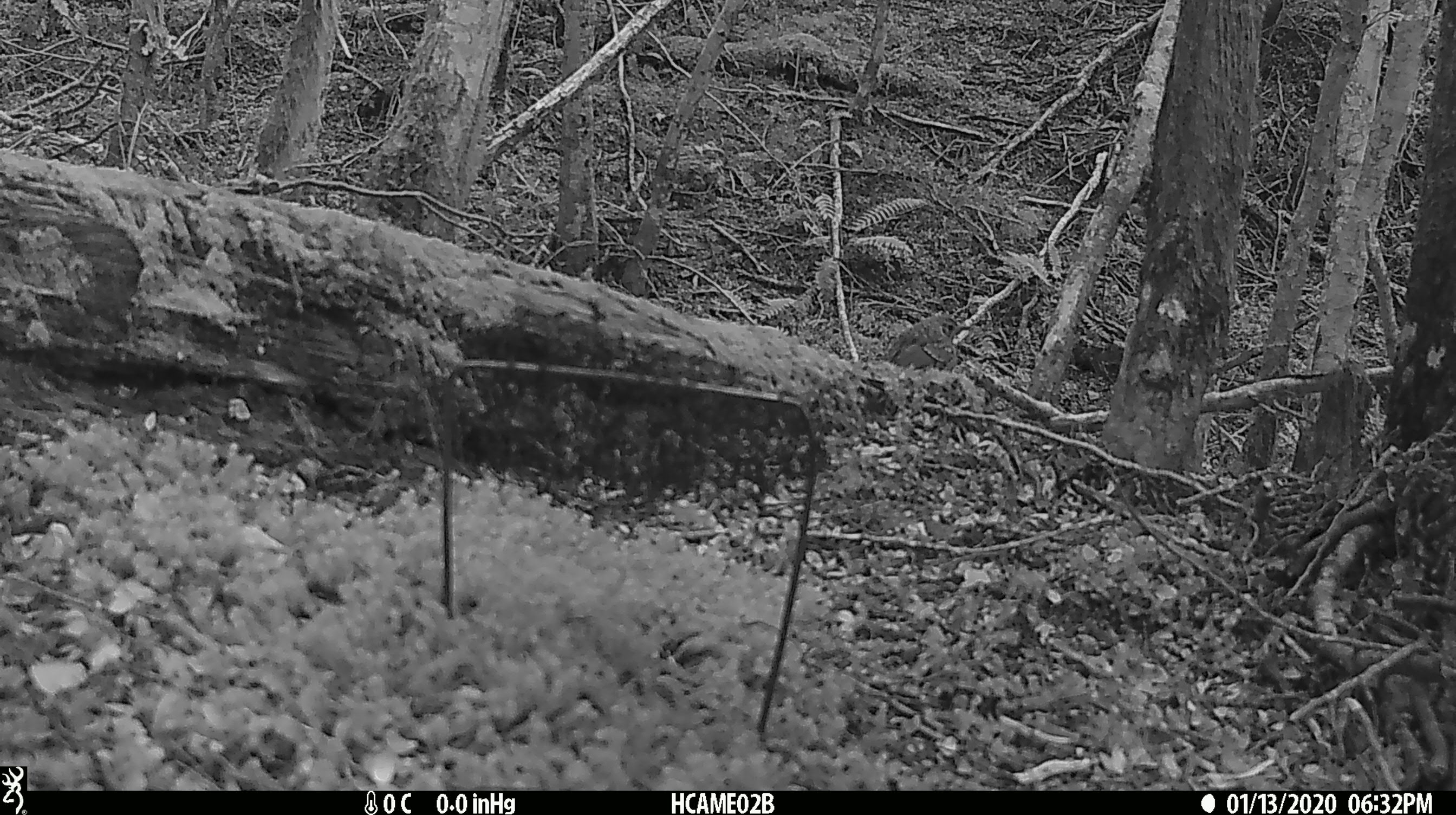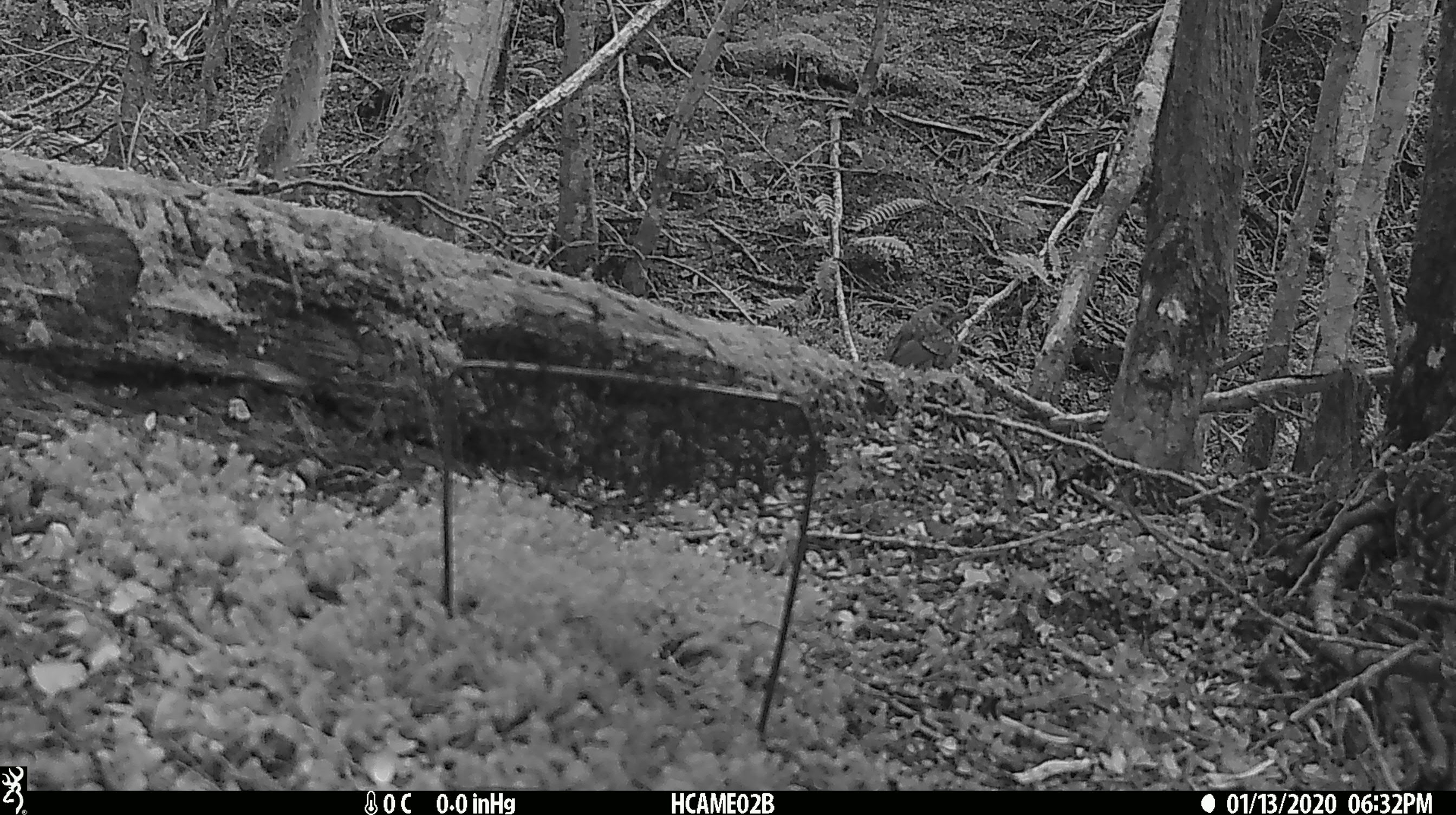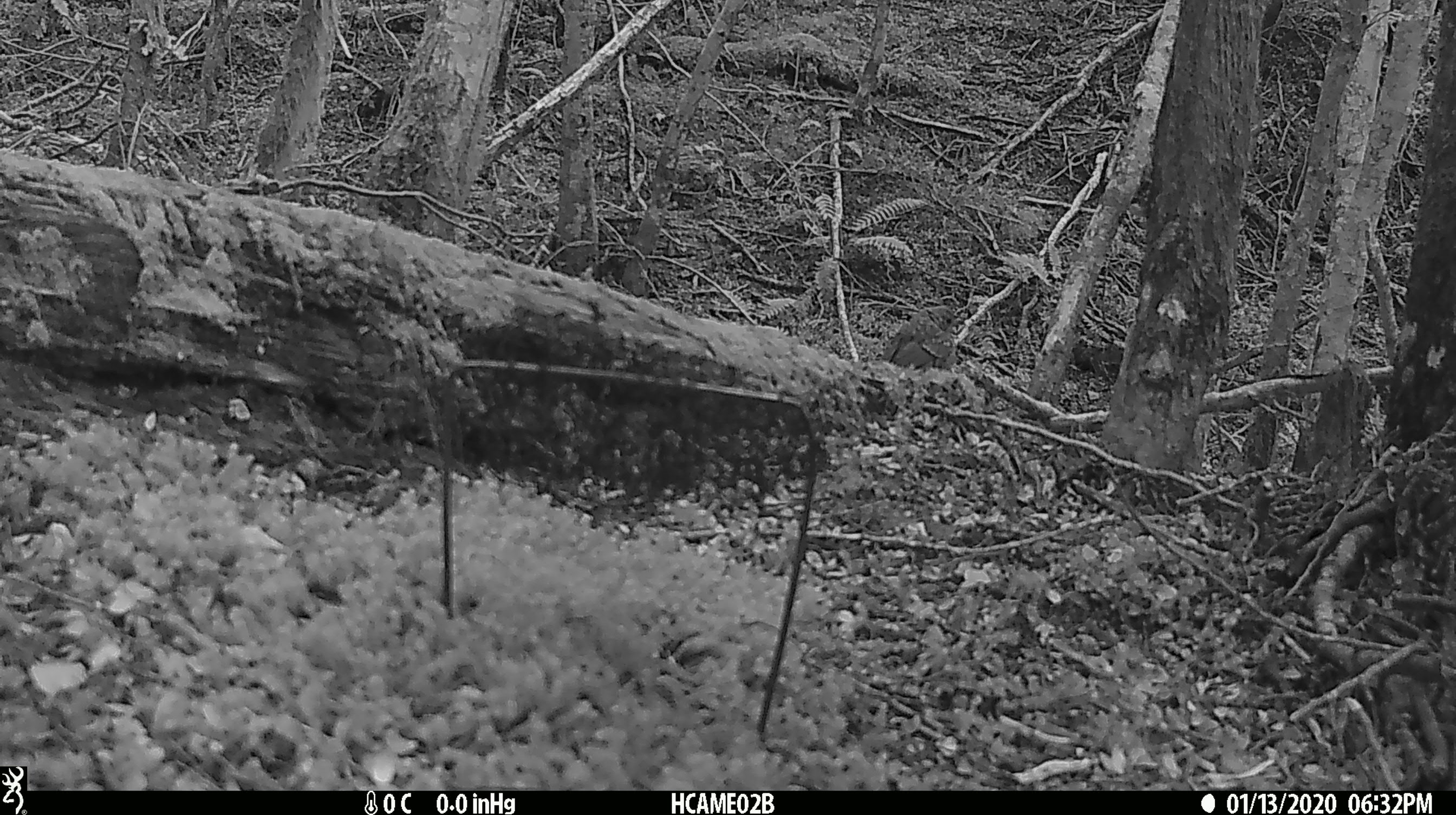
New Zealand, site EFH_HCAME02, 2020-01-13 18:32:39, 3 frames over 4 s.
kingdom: Animalia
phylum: Chordata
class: Aves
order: Passeriformes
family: Turdidae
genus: Turdus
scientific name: Turdus philomelos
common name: song thrush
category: thrush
Thrush (song thrush) (Turdus philomelos).